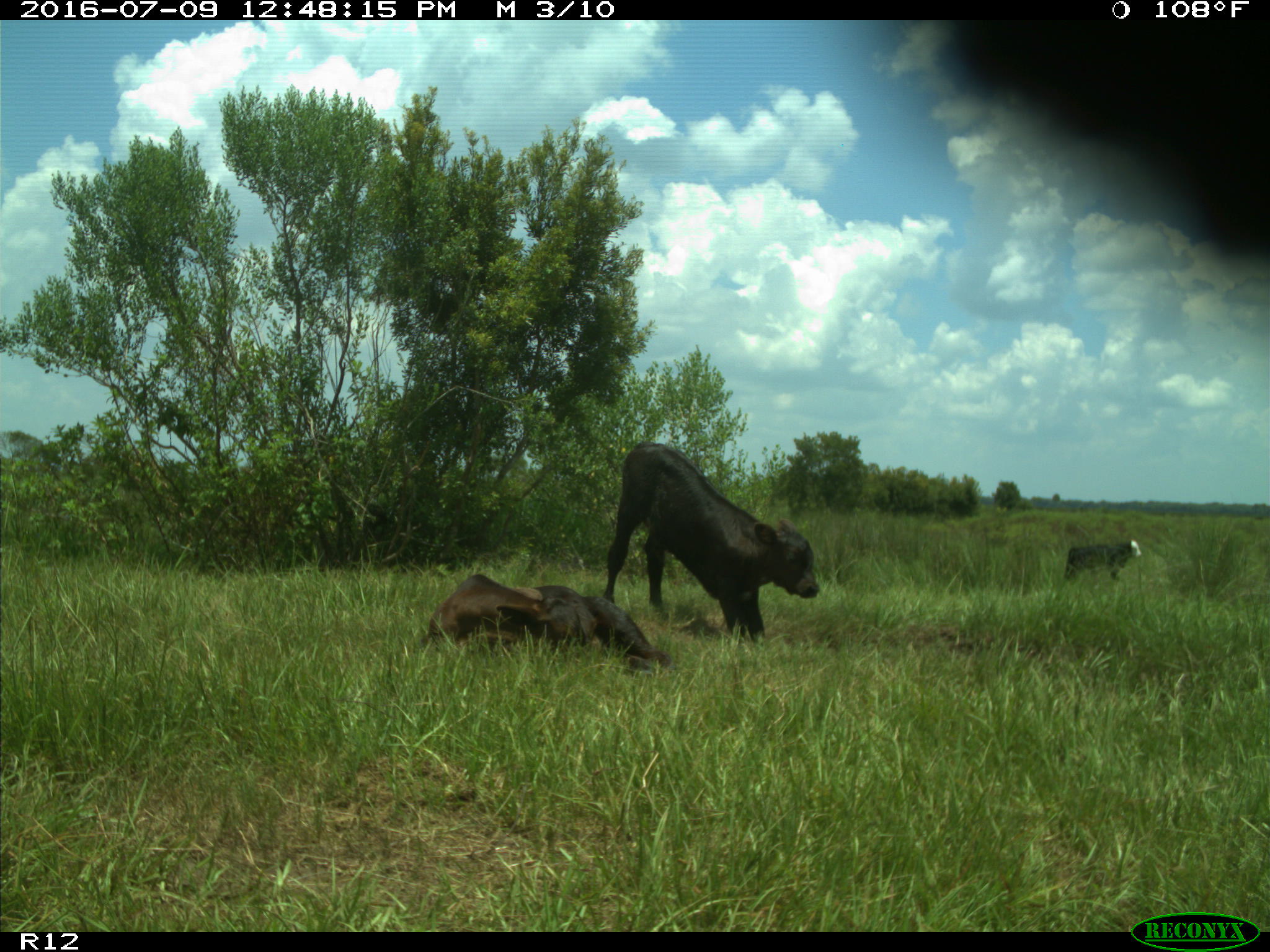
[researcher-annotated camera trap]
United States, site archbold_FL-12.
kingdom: Animalia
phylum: Chordata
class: Mammalia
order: Artiodactyla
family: Bovidae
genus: Bos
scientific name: Bos taurus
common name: domestic cow